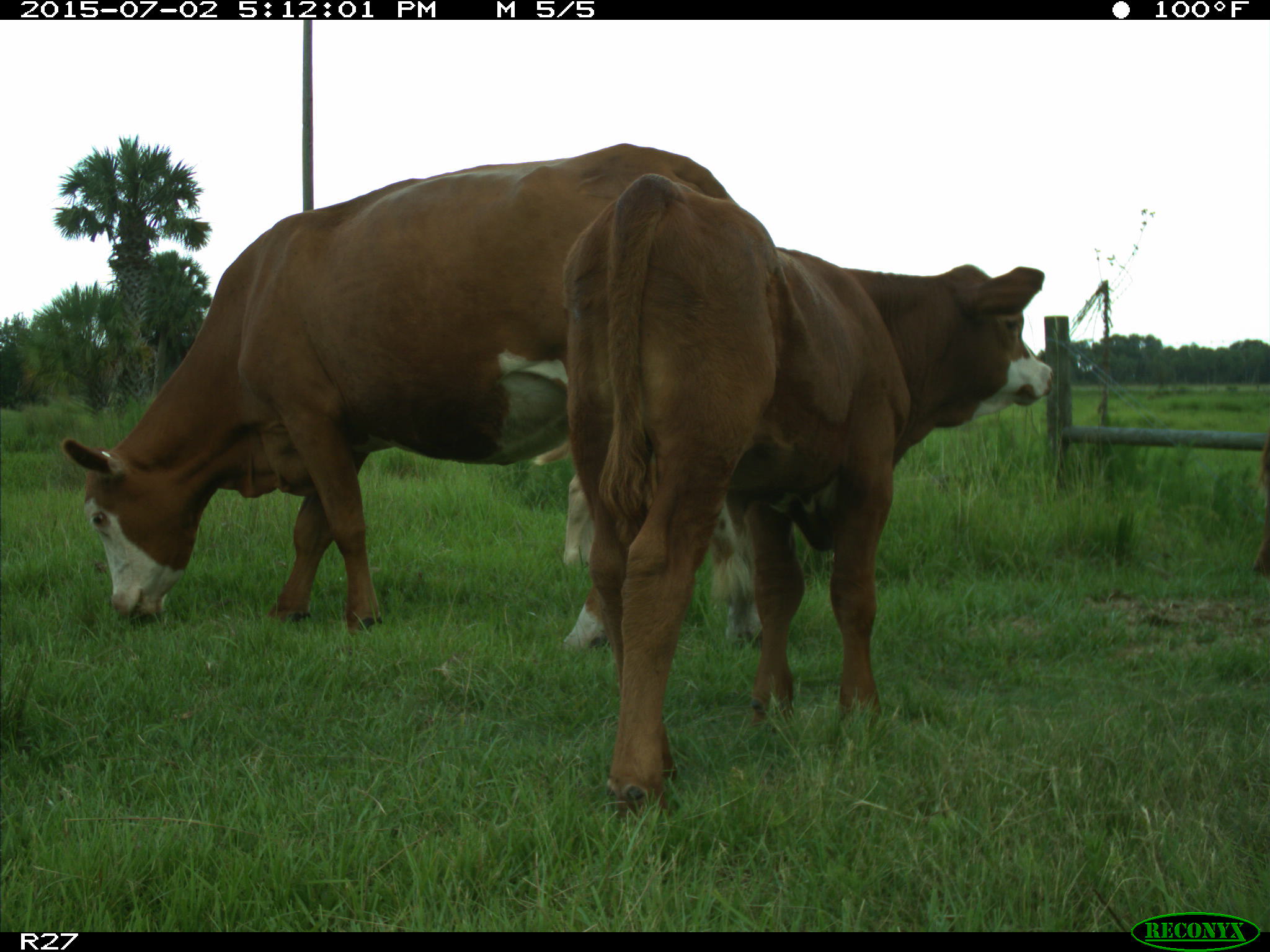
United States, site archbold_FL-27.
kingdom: Animalia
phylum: Chordata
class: Mammalia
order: Artiodactyla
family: Bovidae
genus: Bos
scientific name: Bos taurus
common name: domestic cow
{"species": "Bos taurus (domestic cow)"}